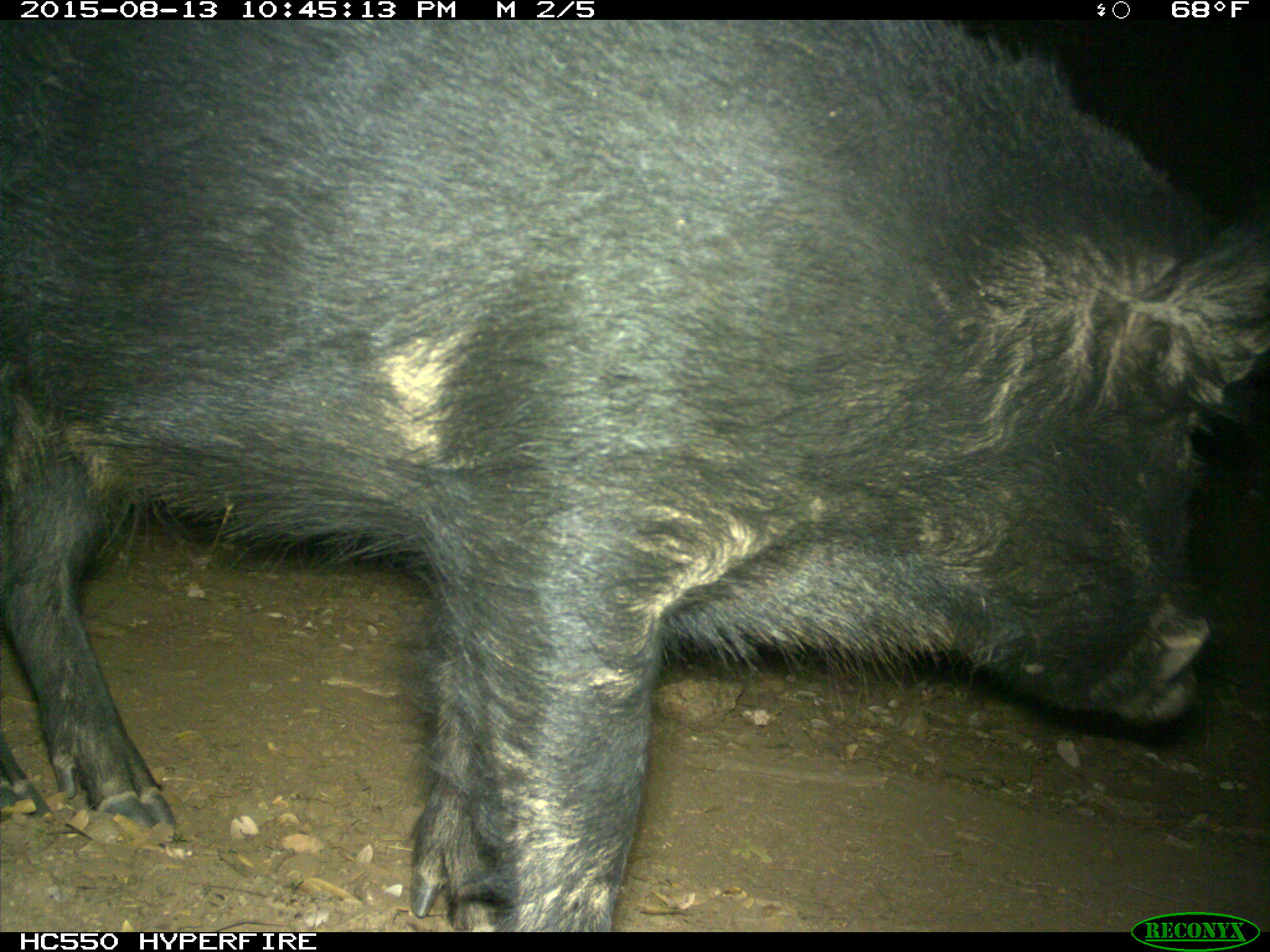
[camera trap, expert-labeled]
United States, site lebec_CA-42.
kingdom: Animalia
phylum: Chordata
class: Mammalia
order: Artiodactyla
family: Suidae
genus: Sus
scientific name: Sus scrofa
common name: wild boar